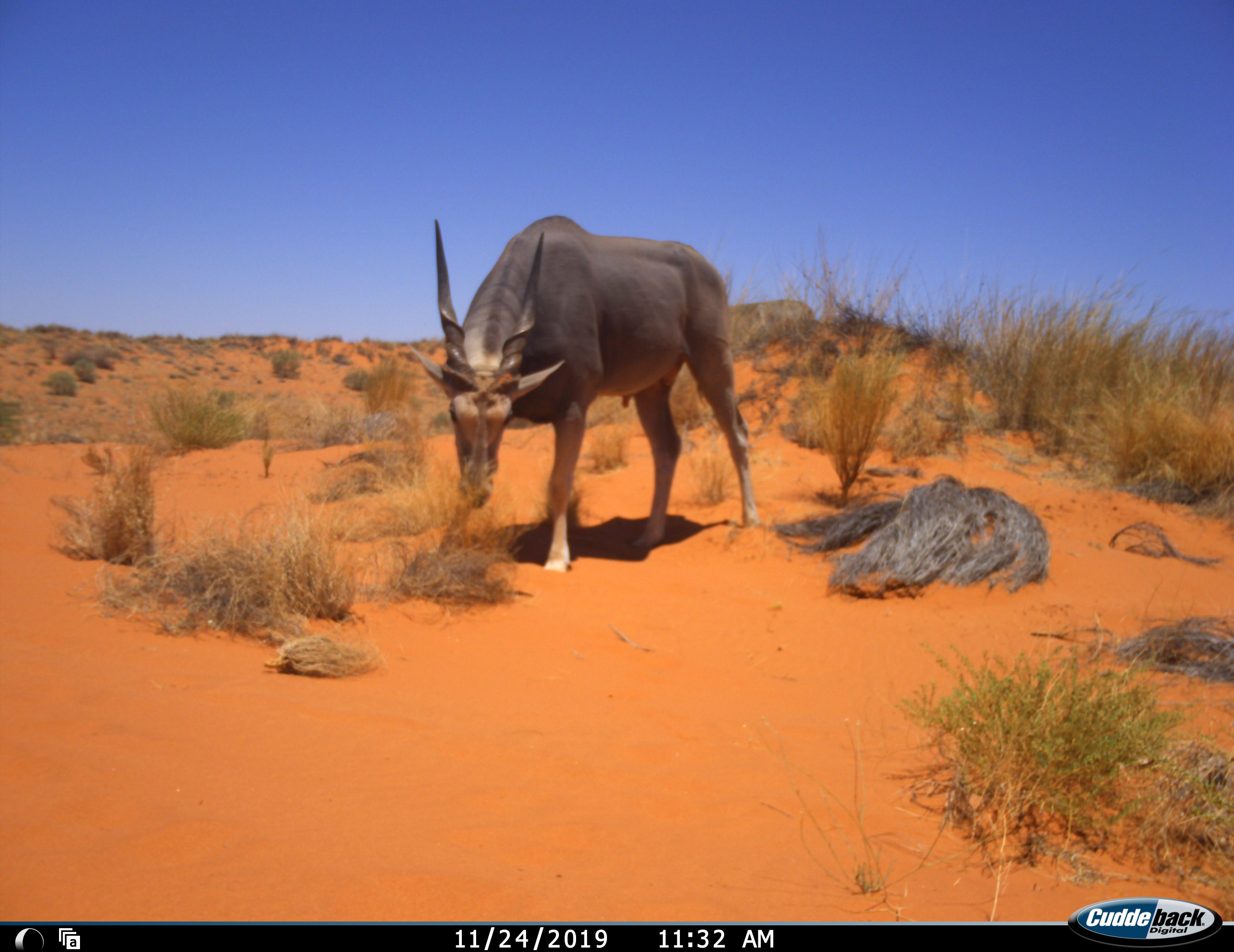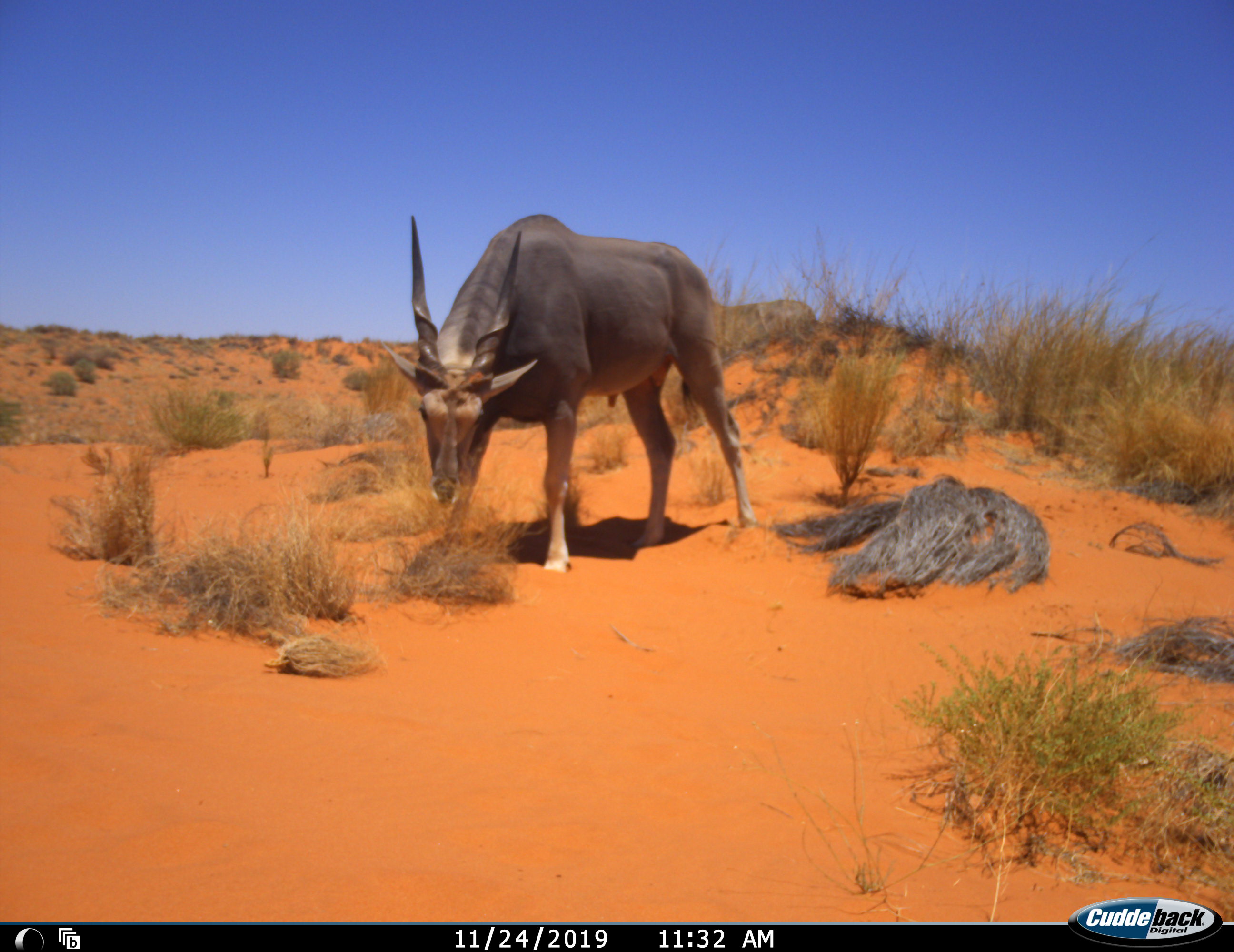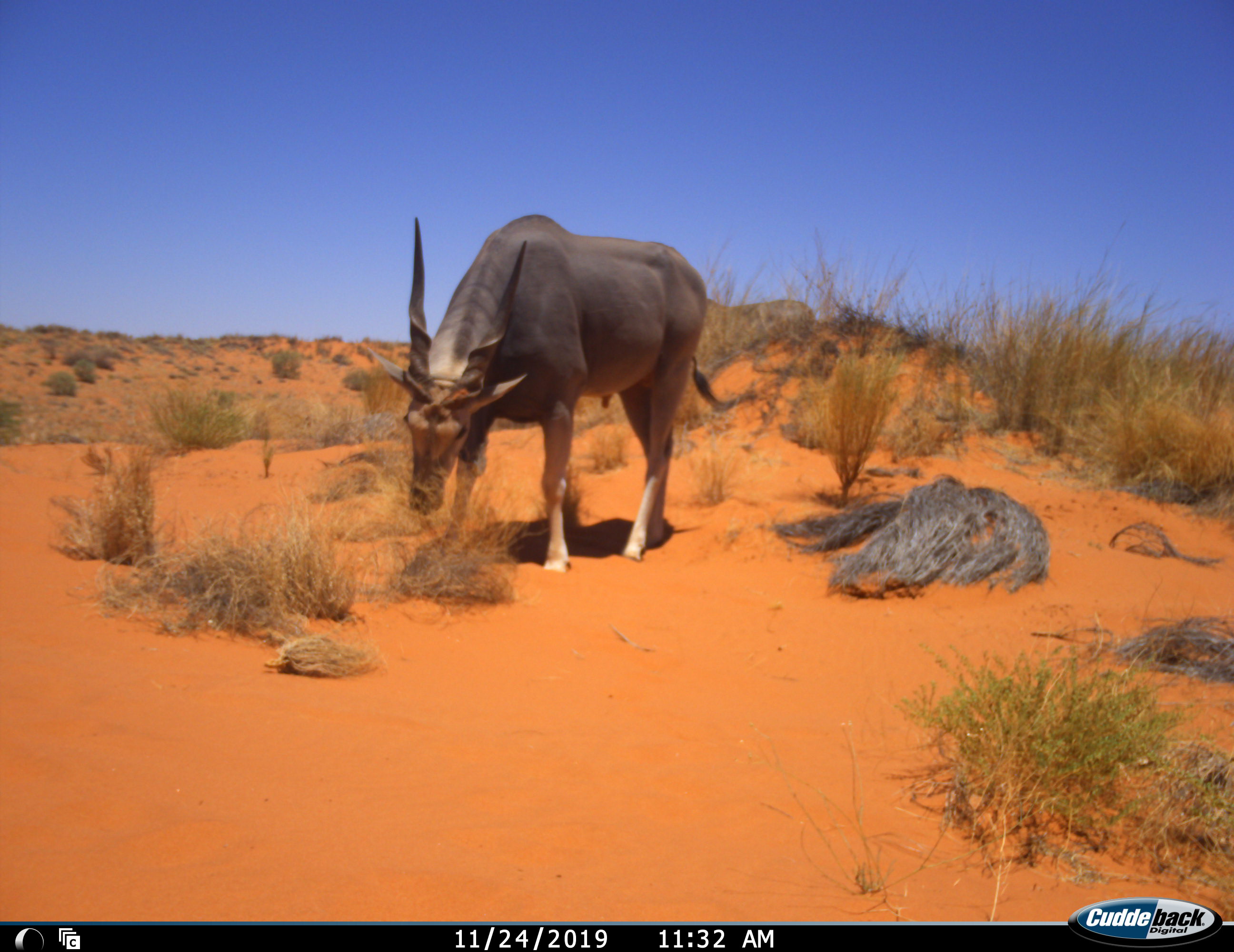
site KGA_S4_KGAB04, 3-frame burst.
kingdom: Animalia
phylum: Chordata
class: Mammalia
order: Artiodactyla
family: Bovidae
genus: Tragelaphus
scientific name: Tragelaphus oryx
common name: eland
Eland (Tragelaphus oryx), count 1. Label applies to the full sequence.